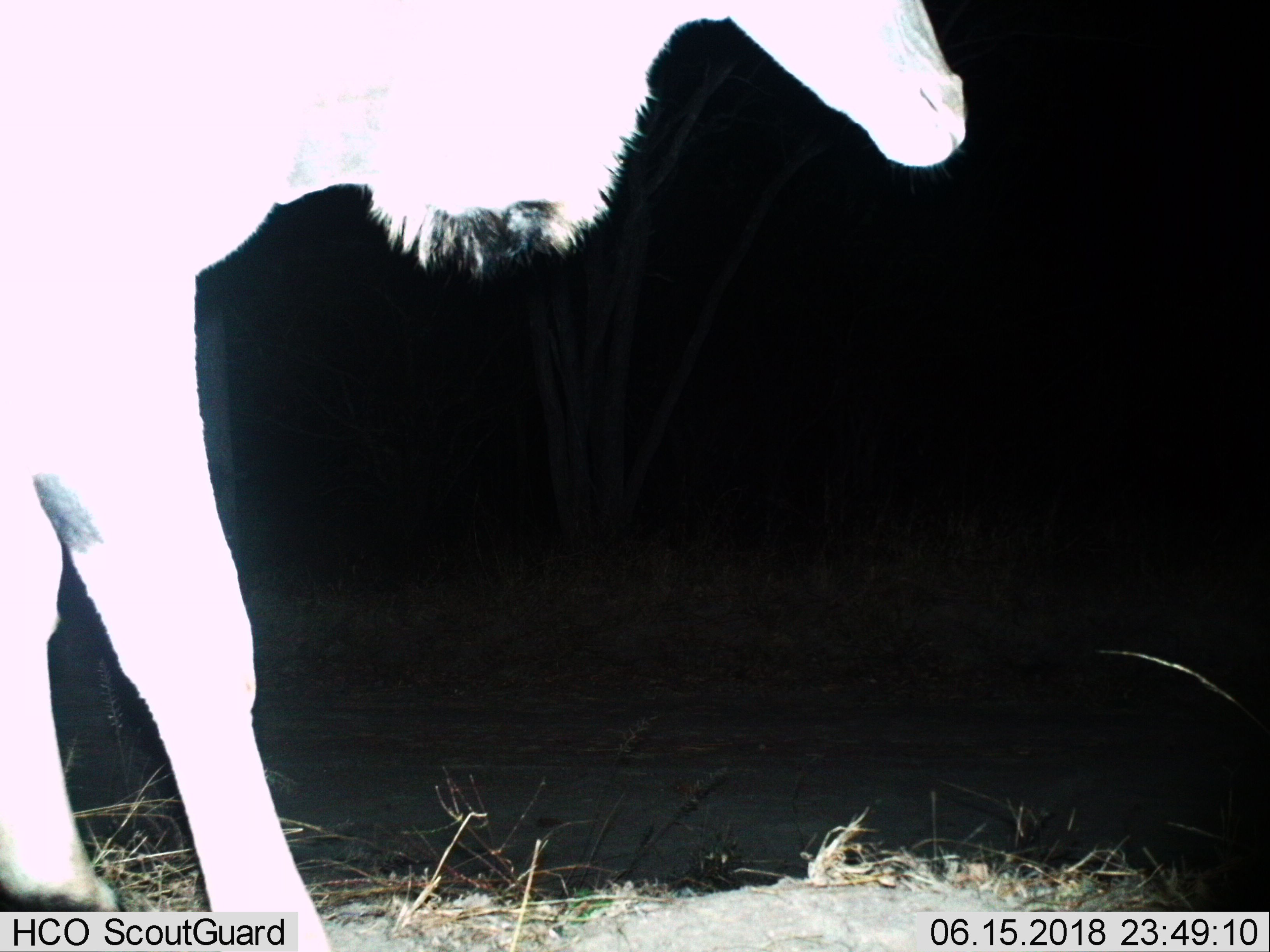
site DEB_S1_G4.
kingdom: Animalia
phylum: Chordata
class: Mammalia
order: Artiodactyla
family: Bovidae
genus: Tragelaphus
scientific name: Tragelaphus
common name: kudu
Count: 1.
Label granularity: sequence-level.